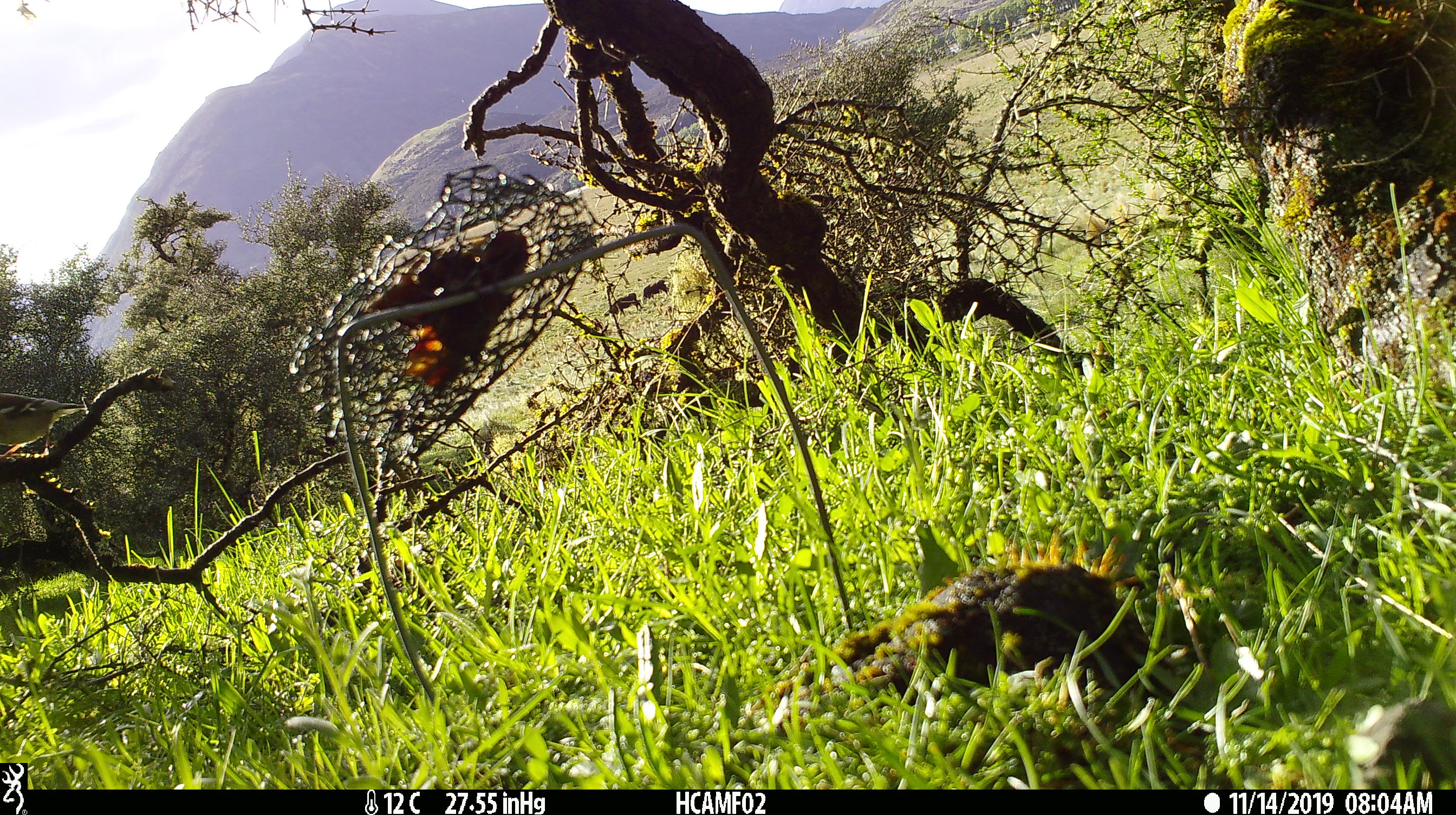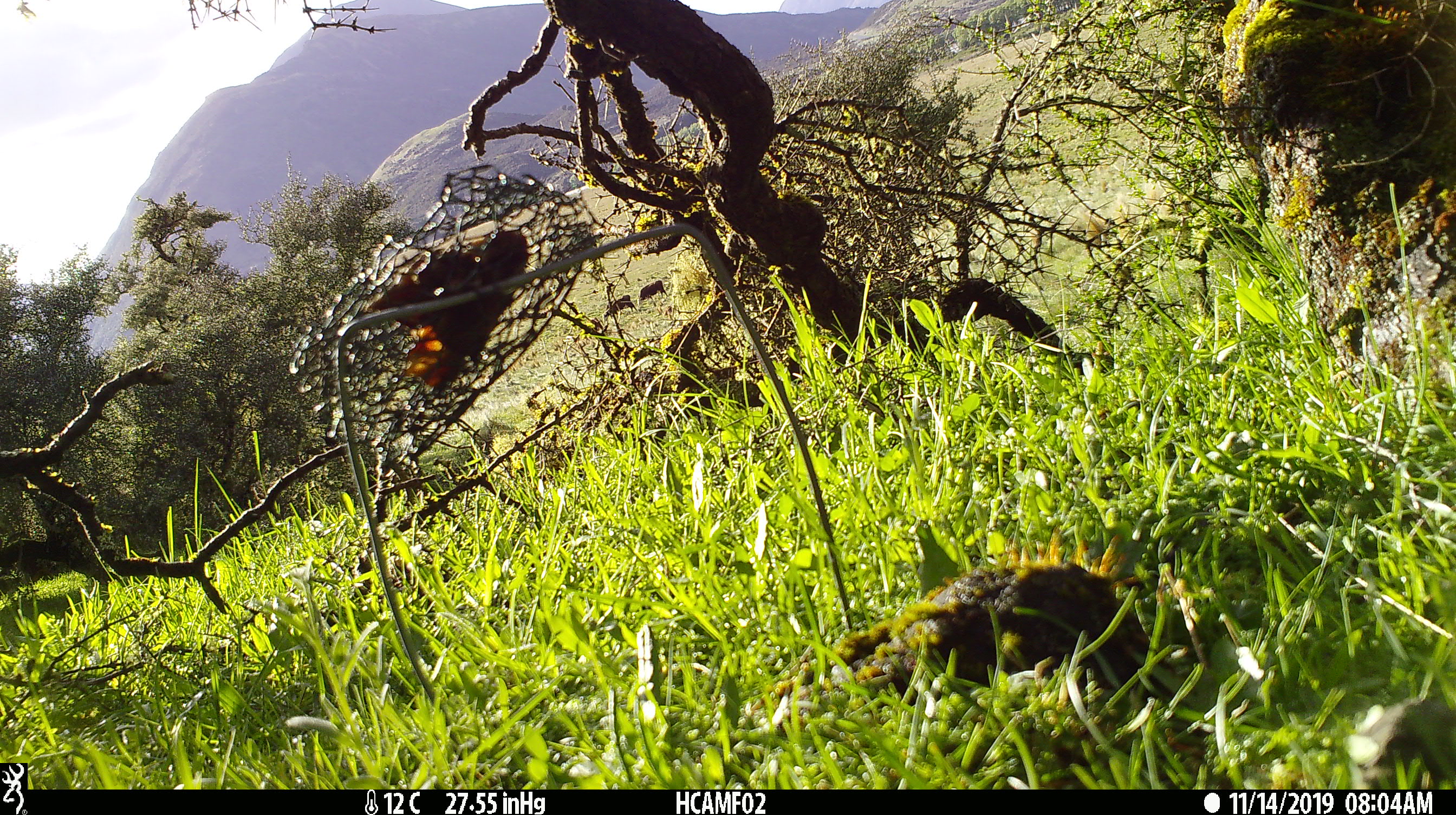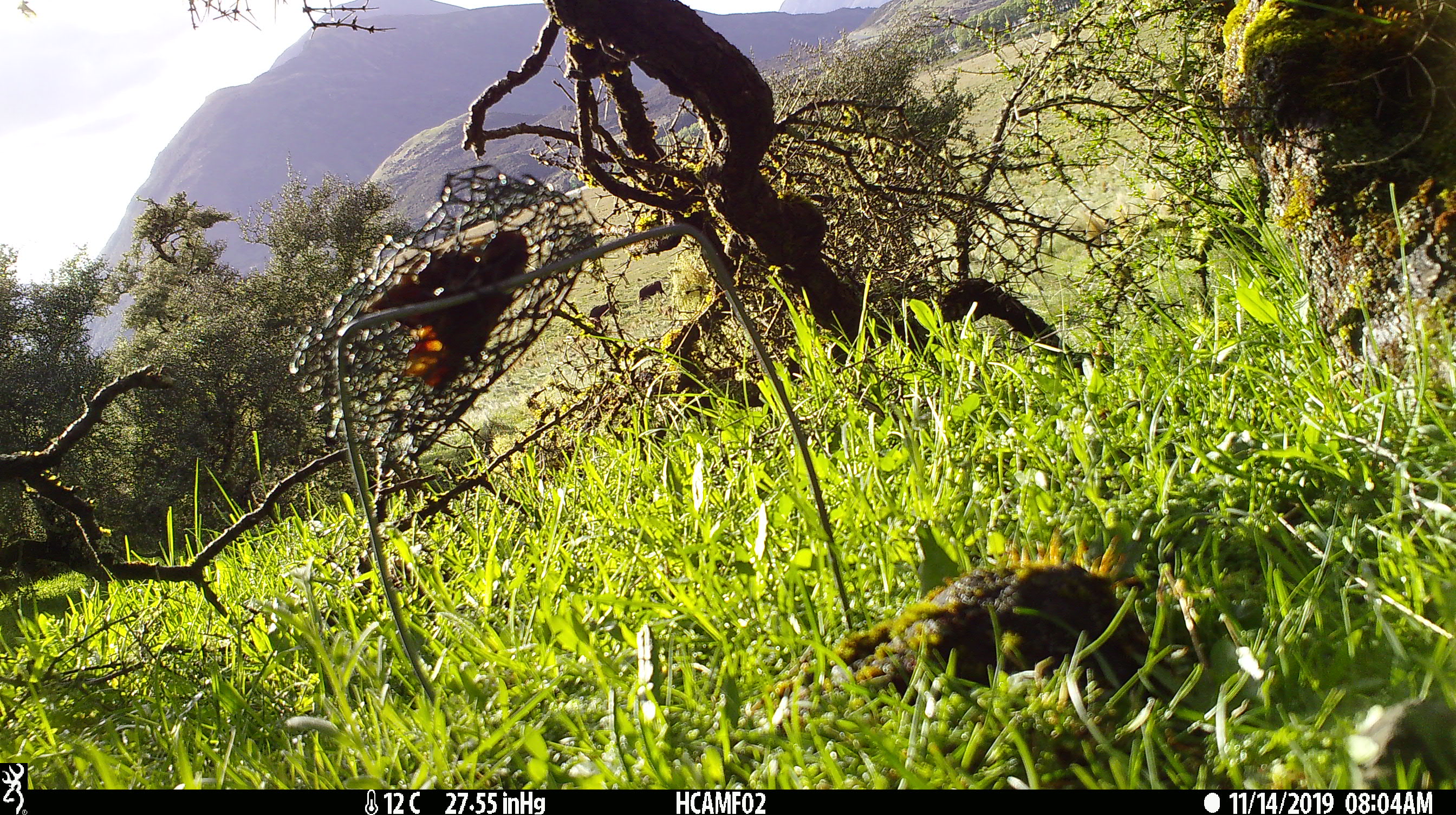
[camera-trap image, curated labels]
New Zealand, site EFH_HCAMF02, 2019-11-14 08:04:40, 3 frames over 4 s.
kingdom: Animalia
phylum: Chordata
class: Aves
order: Passeriformes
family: Fringillidae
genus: Carduelis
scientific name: Carduelis carduelis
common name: european goldfinch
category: goldfinch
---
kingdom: Animalia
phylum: Chordata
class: Mammalia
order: Artiodactyla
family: Bovidae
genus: Bos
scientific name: Bos taurus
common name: domestic cow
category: cow